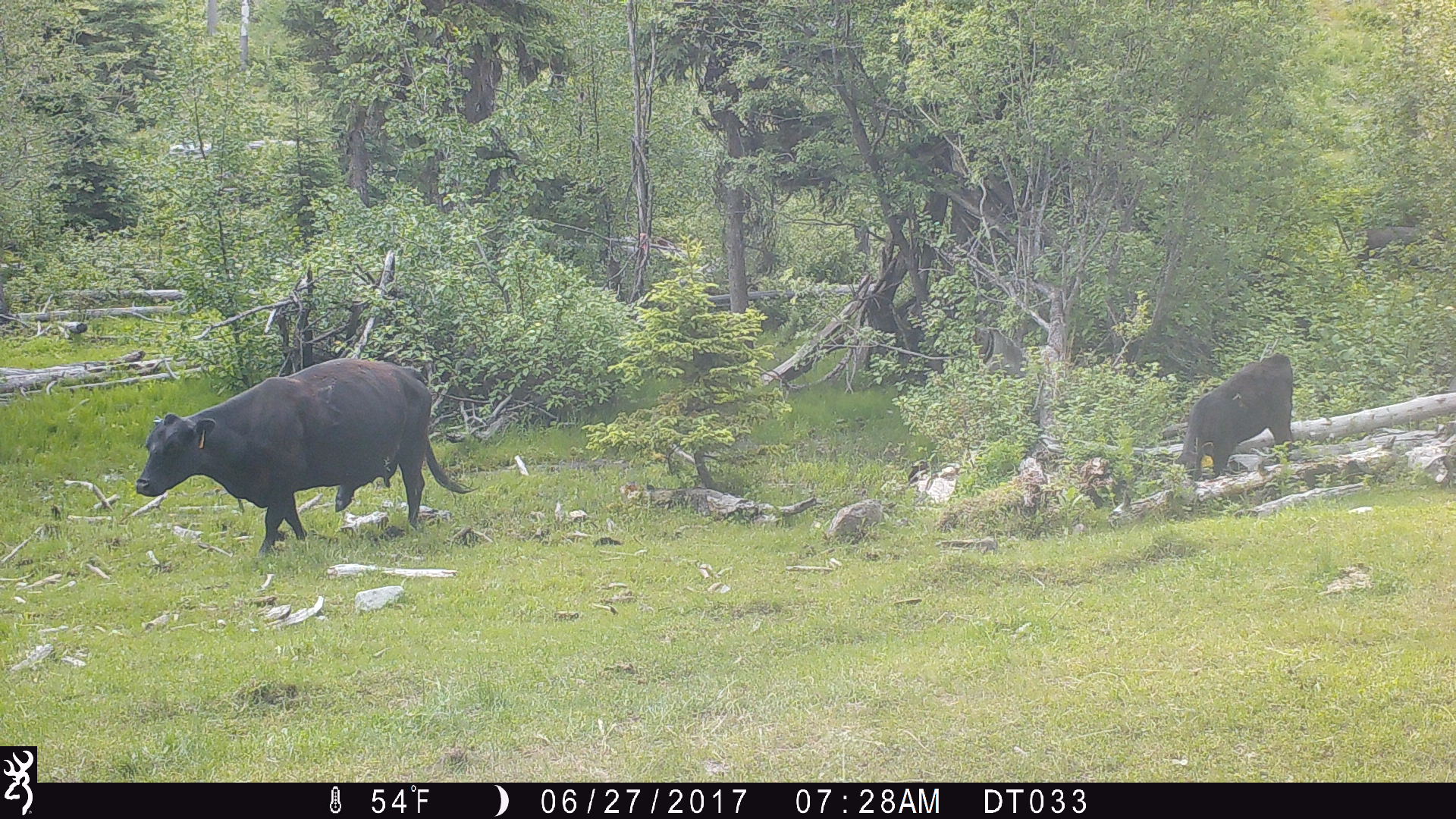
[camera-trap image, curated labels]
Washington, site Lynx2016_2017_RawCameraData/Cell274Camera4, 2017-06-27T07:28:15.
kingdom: Animalia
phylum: Chordata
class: Mammalia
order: Artiodactyla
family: Bovidae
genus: Bos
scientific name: Bos taurus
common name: domestic cattle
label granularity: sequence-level